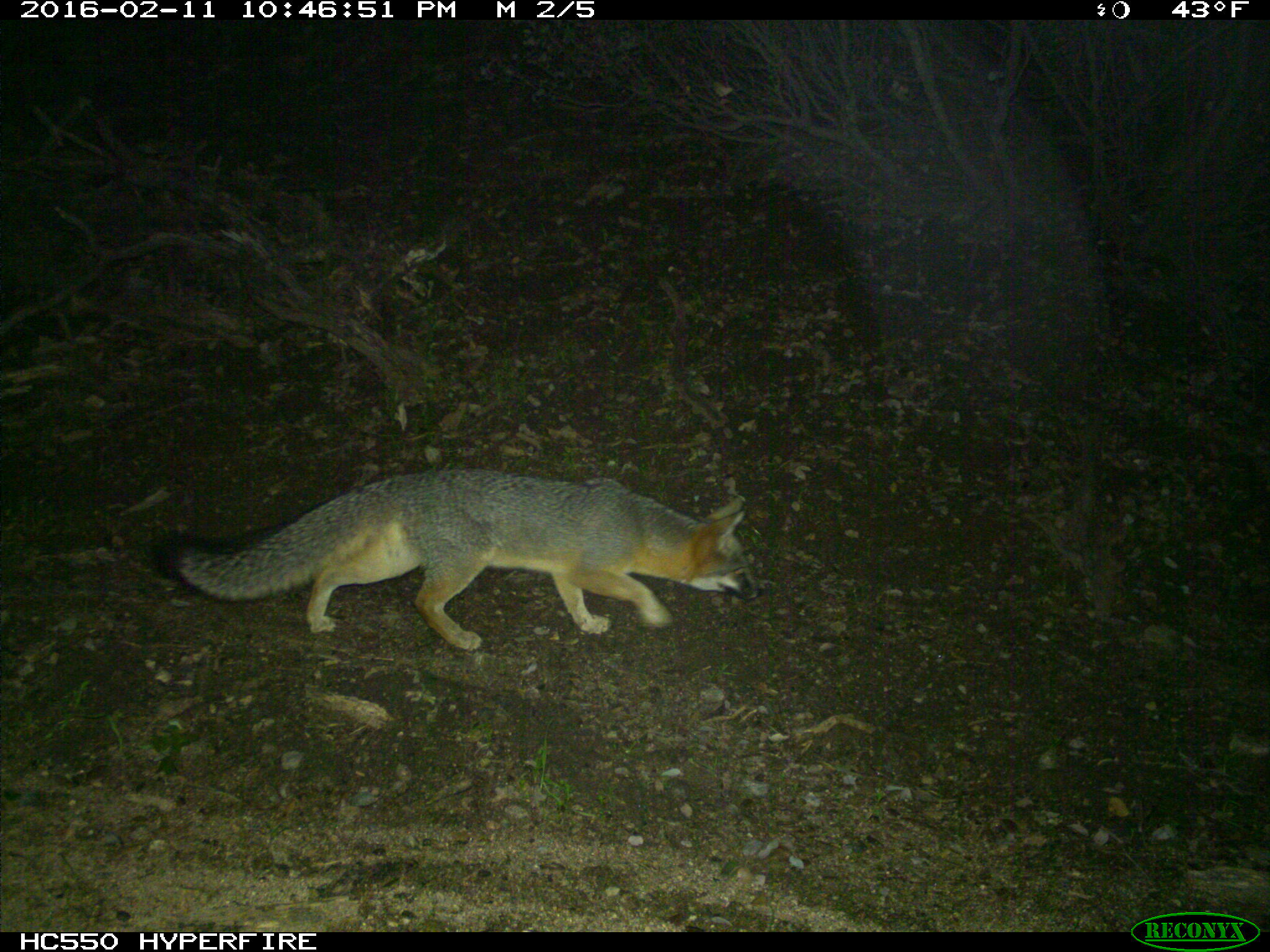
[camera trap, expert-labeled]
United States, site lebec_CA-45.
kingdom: Animalia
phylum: Chordata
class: Mammalia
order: Carnivora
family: Canidae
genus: Urocyon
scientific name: Urocyon cinereoargenteus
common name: gray fox